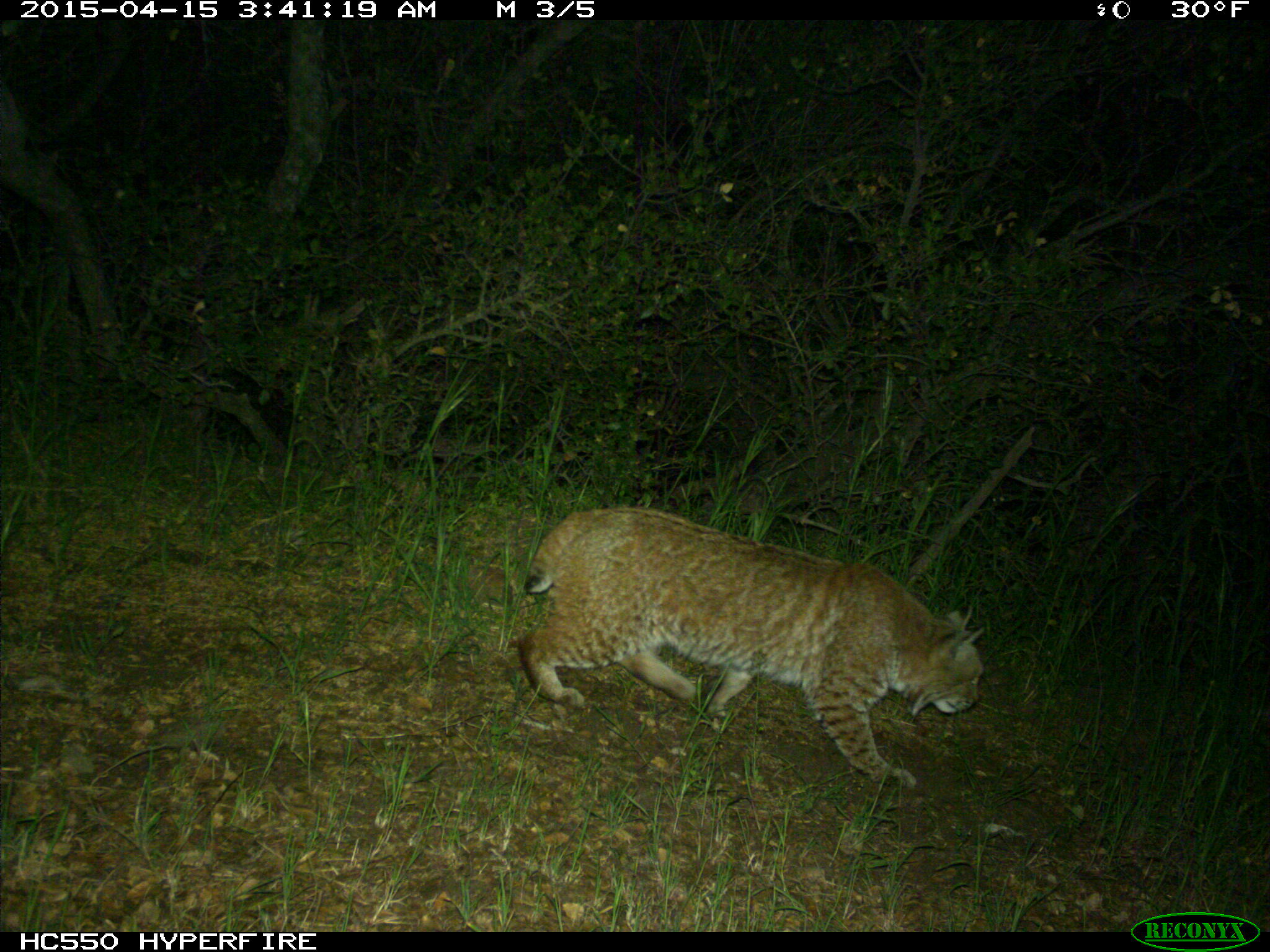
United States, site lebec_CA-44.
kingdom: Animalia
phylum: Chordata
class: Mammalia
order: Carnivora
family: Felidae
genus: Lynx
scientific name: Lynx rufus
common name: bobcat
Lynx rufus (bobcat).